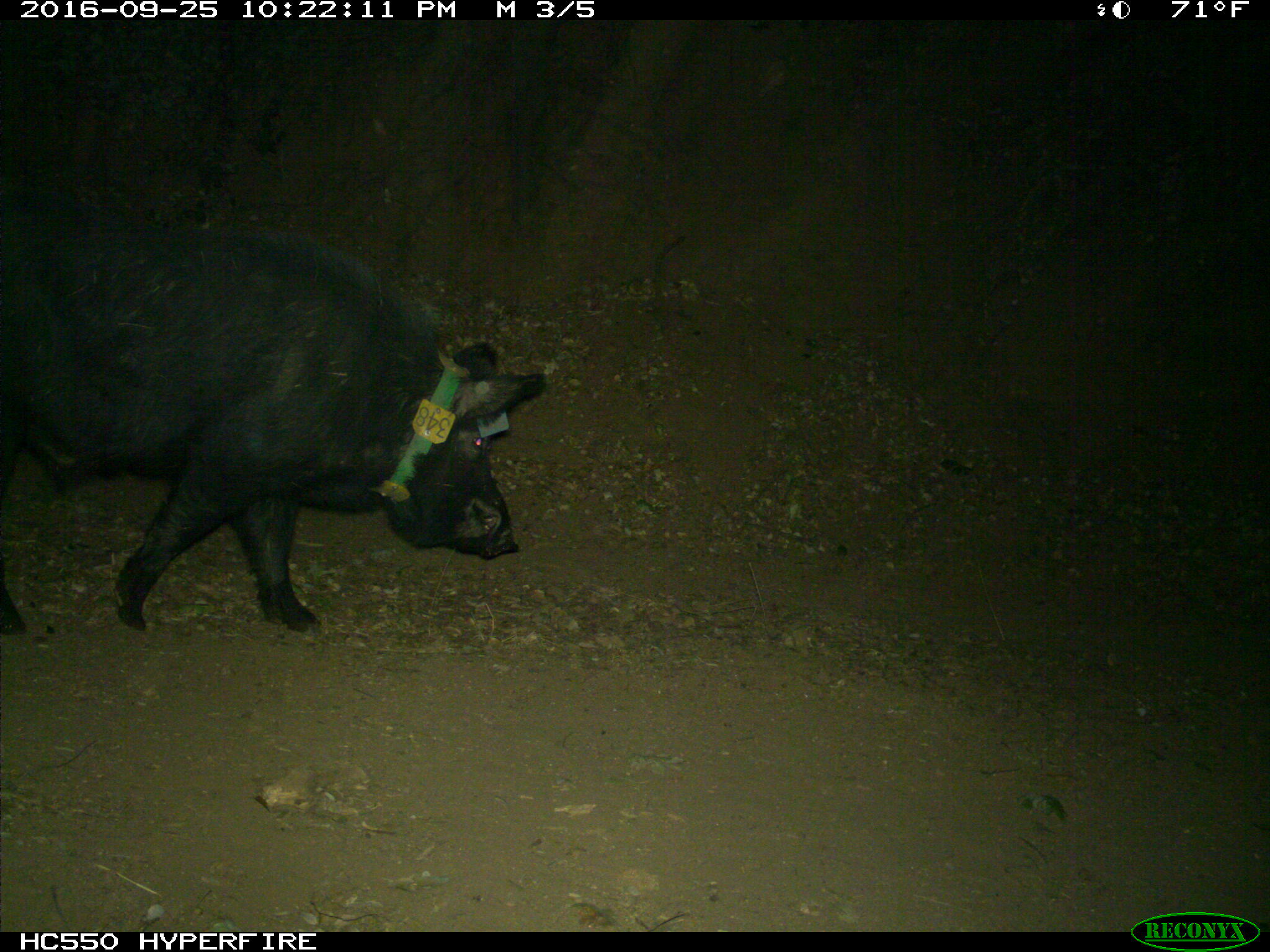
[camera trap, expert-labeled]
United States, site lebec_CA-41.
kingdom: Animalia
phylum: Chordata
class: Mammalia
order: Artiodactyla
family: Suidae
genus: Sus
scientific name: Sus scrofa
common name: wild boar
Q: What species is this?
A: Sus scrofa (wild boar).